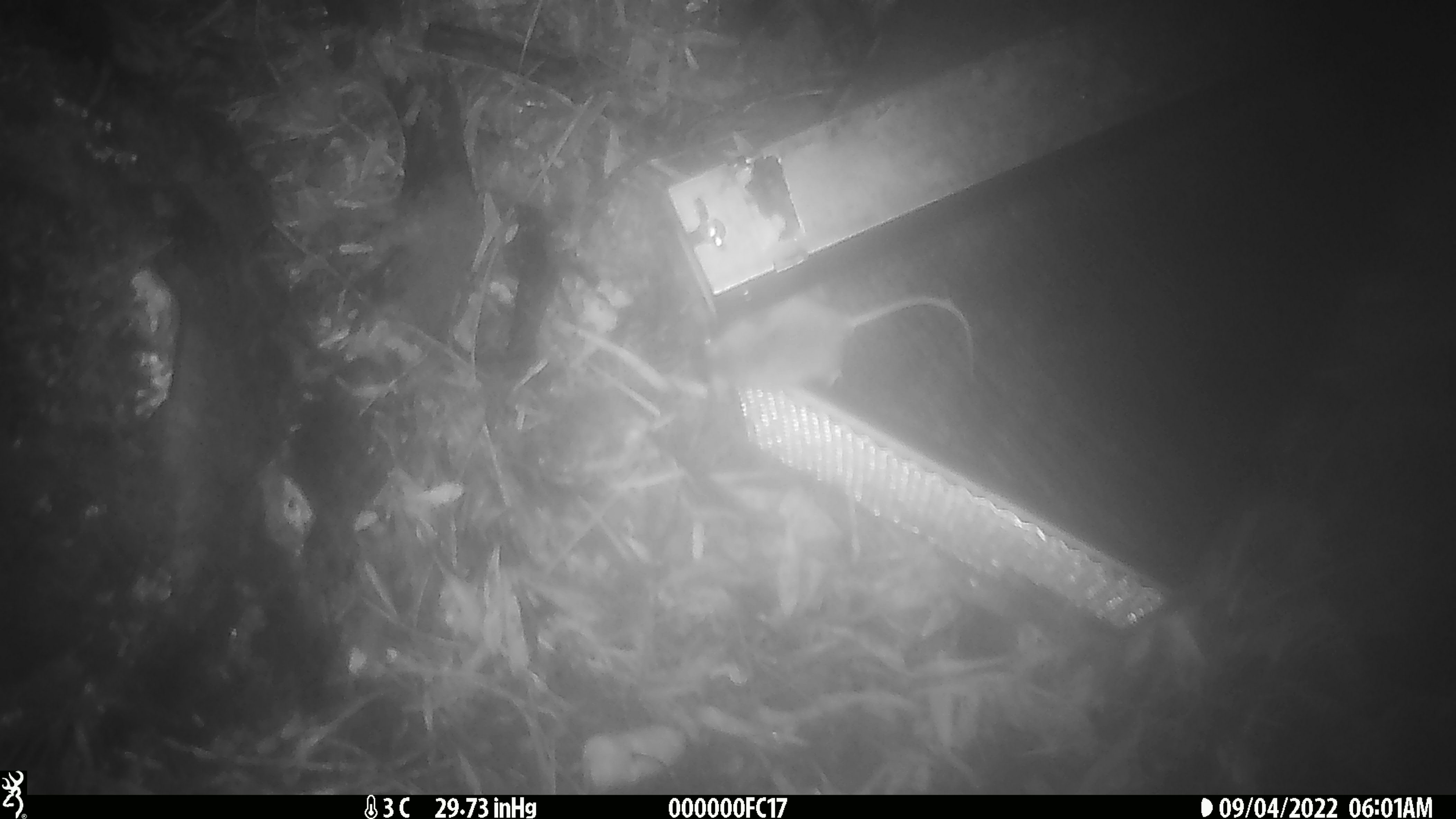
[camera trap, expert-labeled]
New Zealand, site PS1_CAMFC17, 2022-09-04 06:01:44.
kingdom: Animalia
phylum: Chordata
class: Mammalia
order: Rodentia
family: Muridae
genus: Mus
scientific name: Mus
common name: mouse